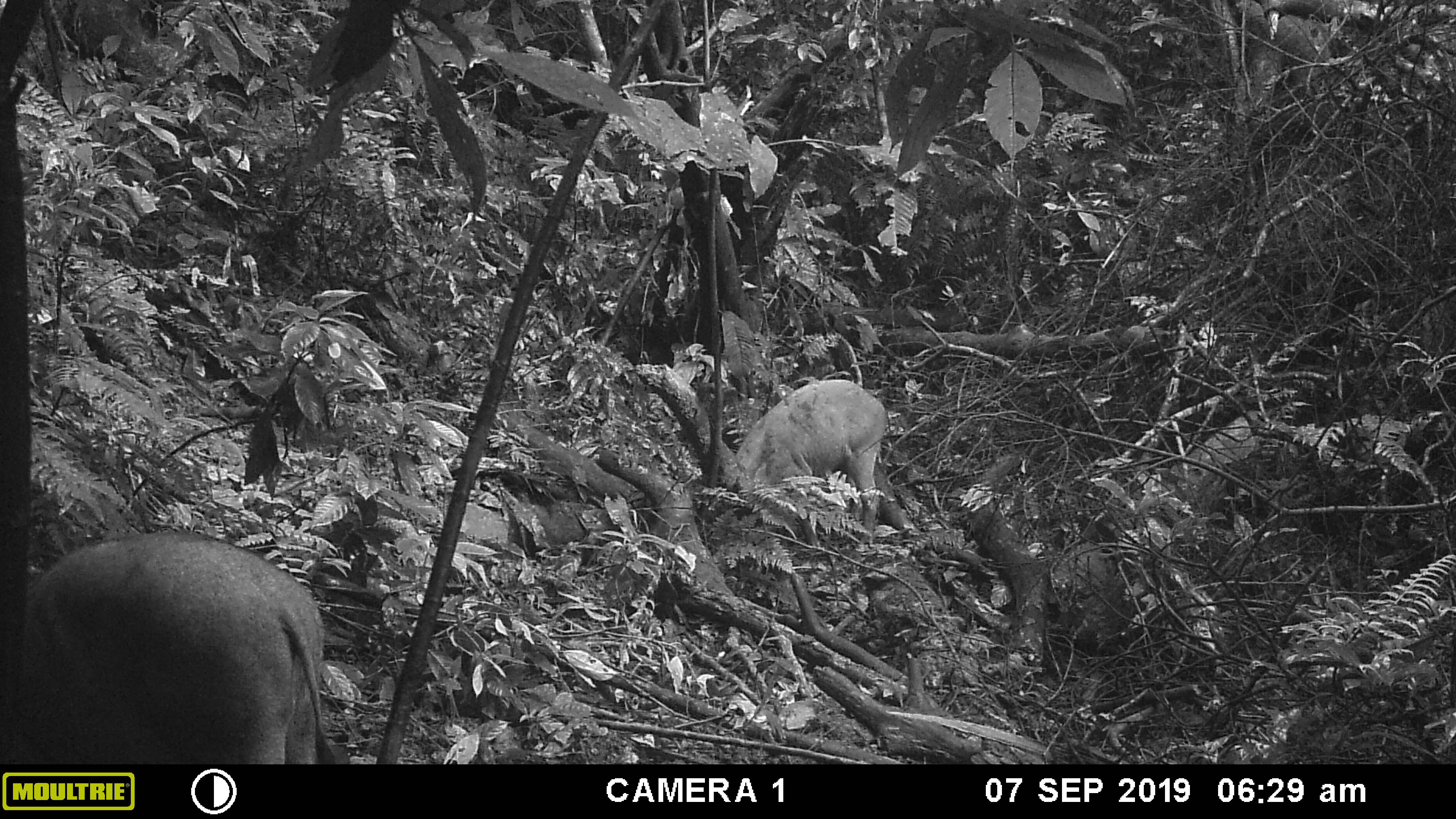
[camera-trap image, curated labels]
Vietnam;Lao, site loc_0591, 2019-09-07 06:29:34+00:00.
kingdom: Animalia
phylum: Chordata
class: Mammalia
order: Artiodactyla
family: Suidae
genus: Sus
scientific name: Sus scrofa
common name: eurasian wild pig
Eurasian wild pig (Sus scrofa). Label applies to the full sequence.